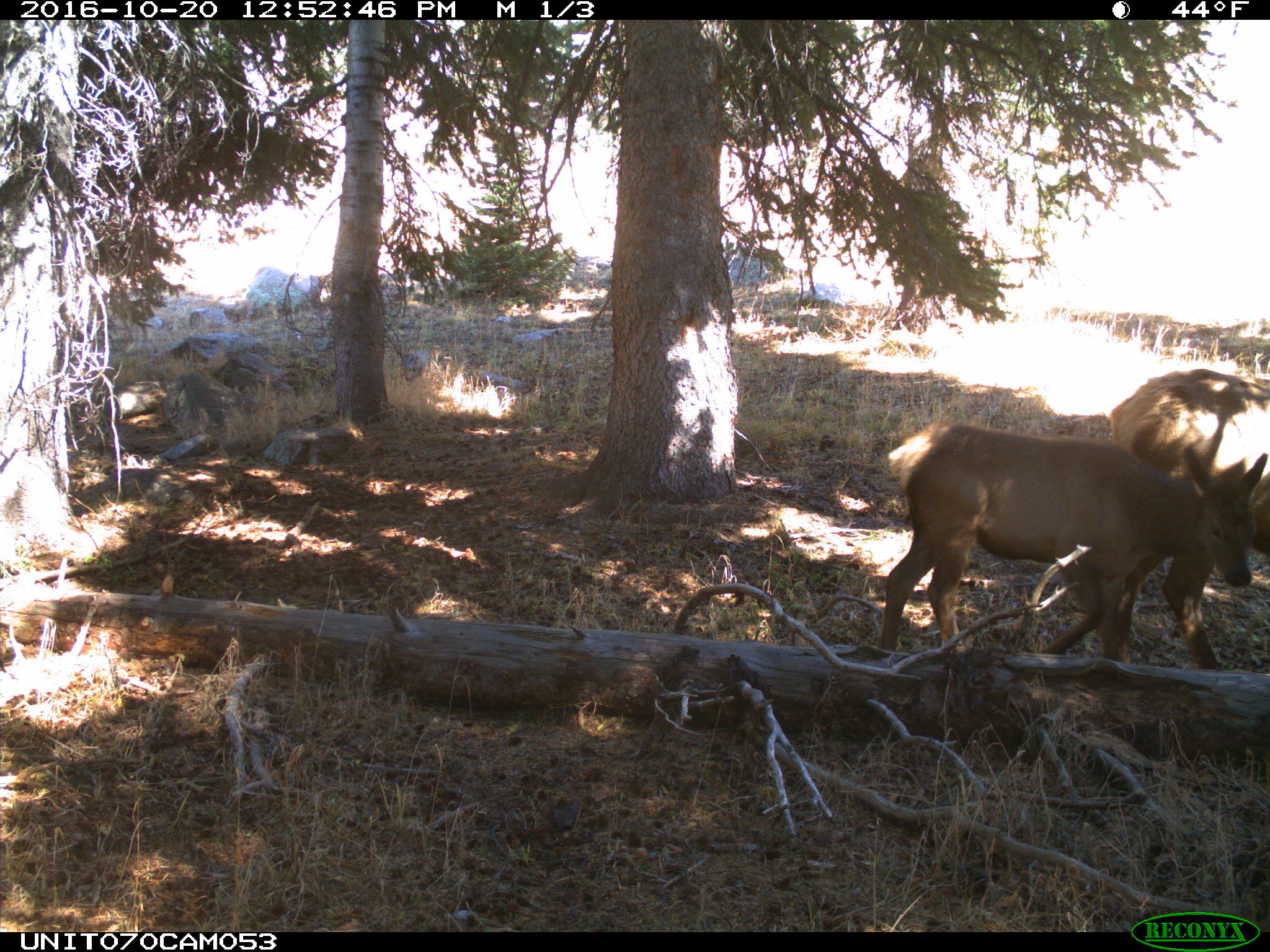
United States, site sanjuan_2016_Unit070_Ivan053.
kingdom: Animalia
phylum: Chordata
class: Mammalia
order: Artiodactyla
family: Cervidae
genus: Cervus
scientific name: Cervus elaphus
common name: red deer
Cervus elaphus (red deer).